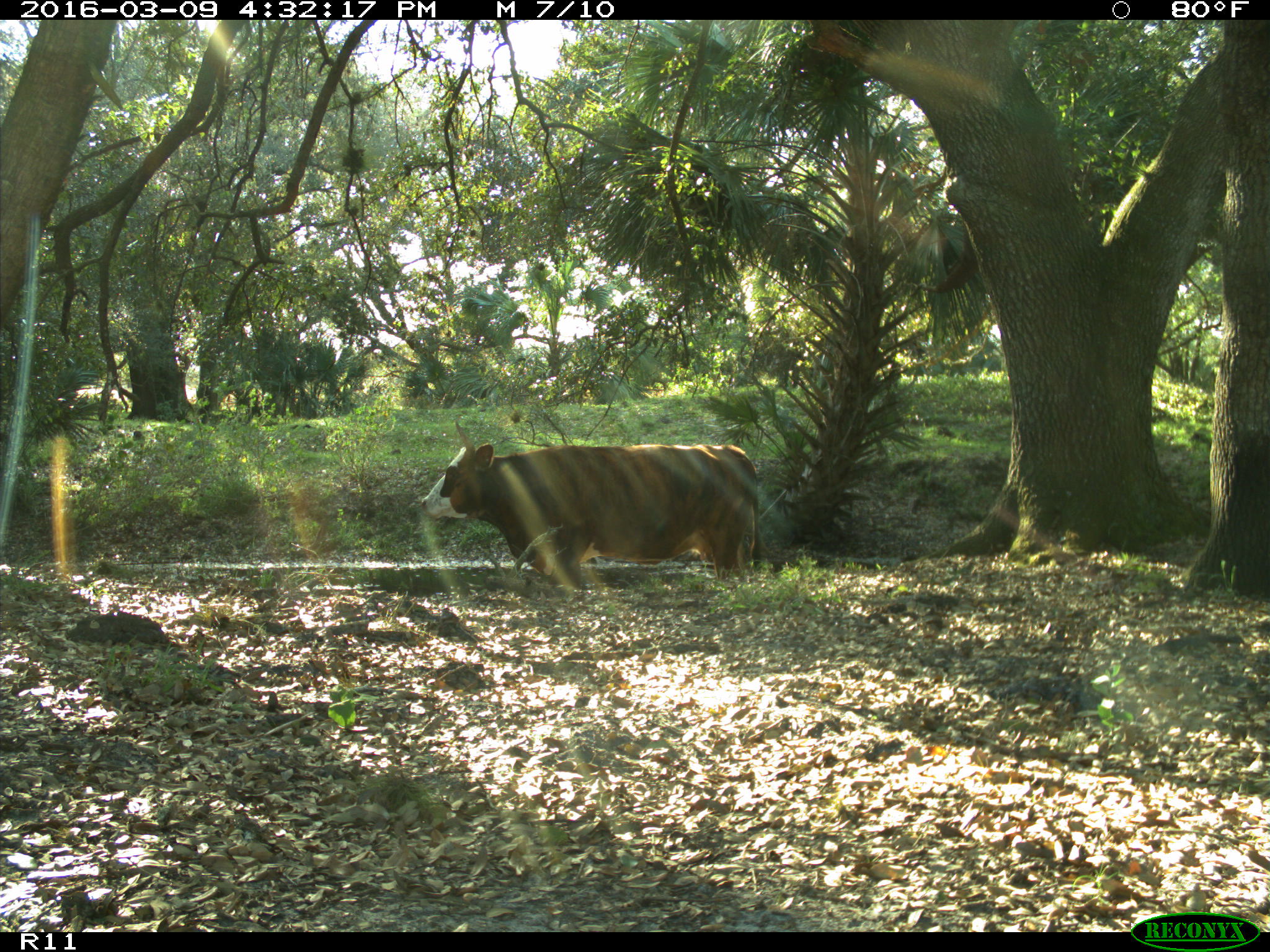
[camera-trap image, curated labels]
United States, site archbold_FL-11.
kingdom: Animalia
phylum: Chordata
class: Mammalia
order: Artiodactyla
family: Bovidae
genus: Bos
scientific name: Bos taurus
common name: domestic cow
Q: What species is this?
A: Bos taurus (domestic cow).